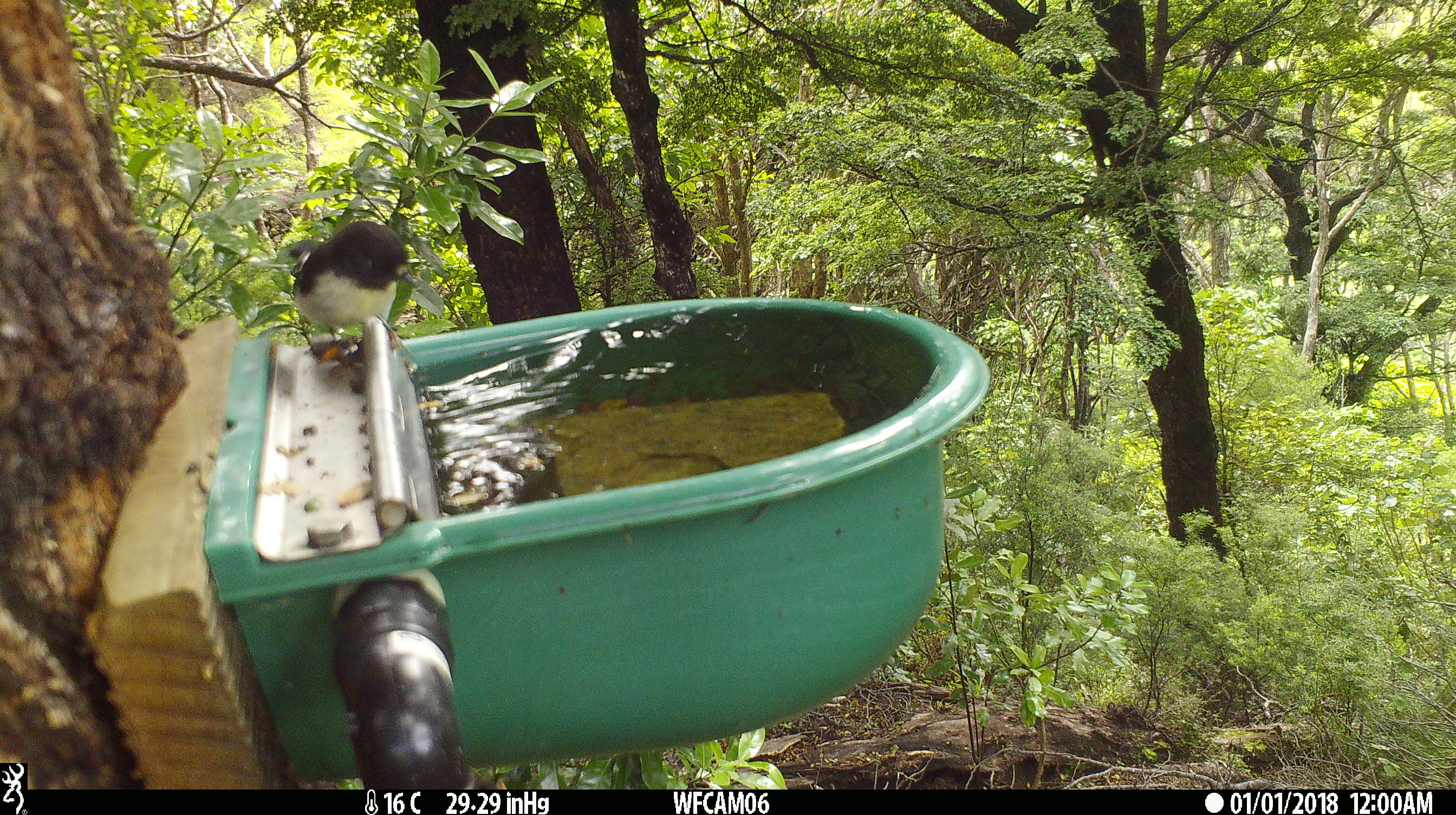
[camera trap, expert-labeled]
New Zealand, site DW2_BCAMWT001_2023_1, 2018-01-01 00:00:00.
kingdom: Animalia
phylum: Chordata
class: Aves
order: Passeriformes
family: Petroicidae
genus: Petroica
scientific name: Petroica macrocephala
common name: tomtit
Tomtit (Petroica macrocephala).